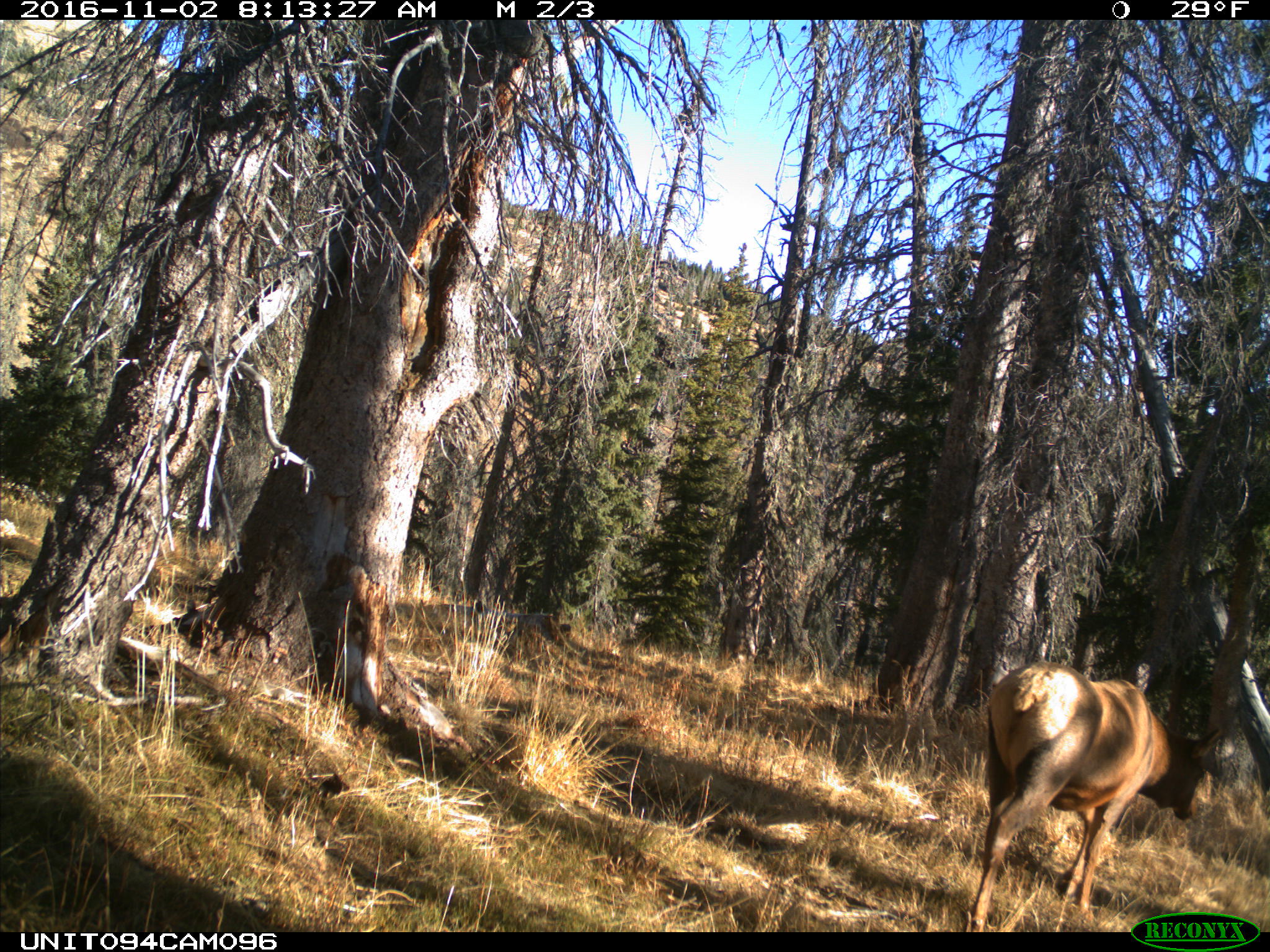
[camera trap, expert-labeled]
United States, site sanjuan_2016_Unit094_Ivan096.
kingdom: Animalia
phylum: Chordata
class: Mammalia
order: Artiodactyla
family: Cervidae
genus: Cervus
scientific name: Cervus elaphus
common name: red deer